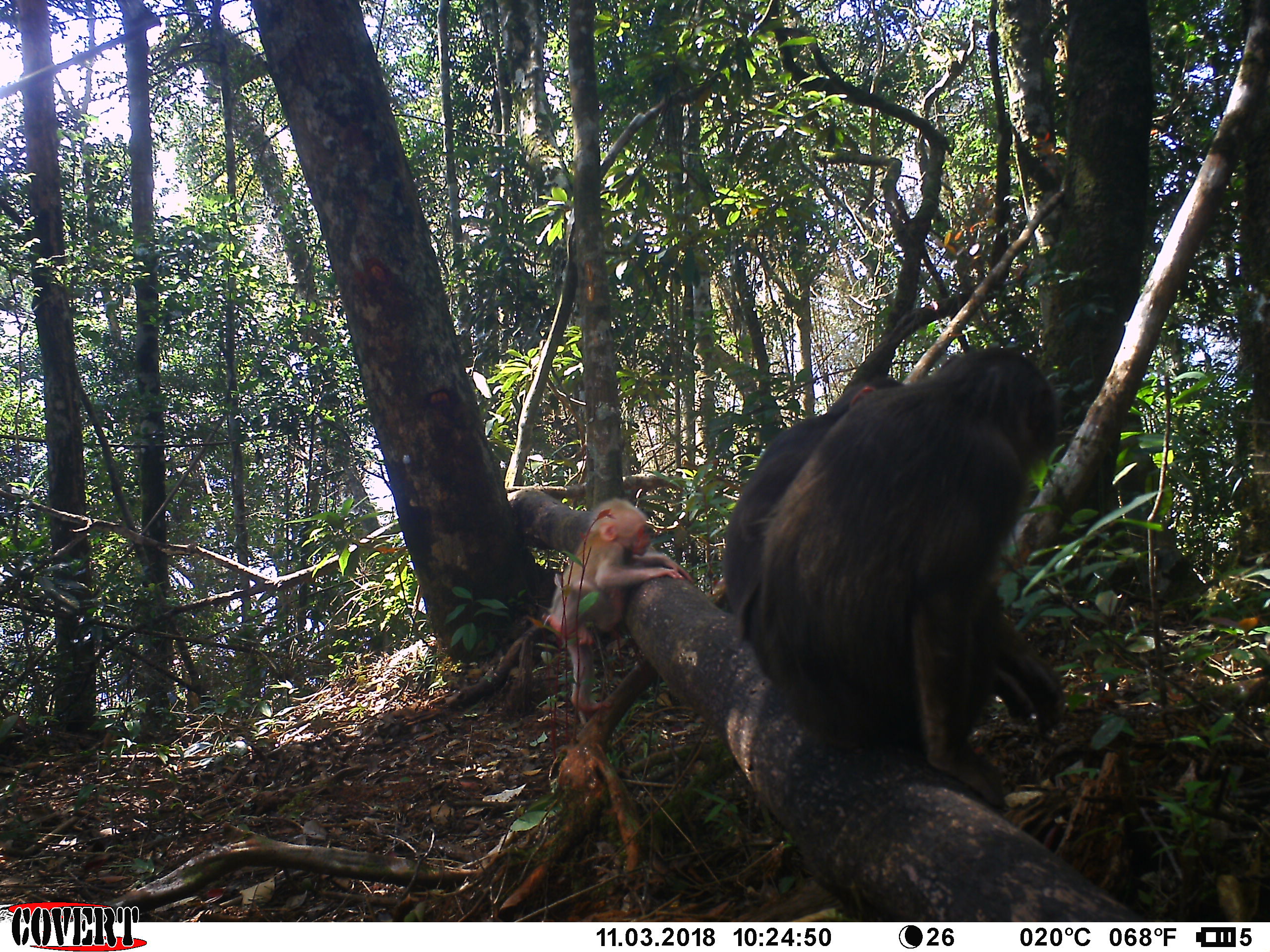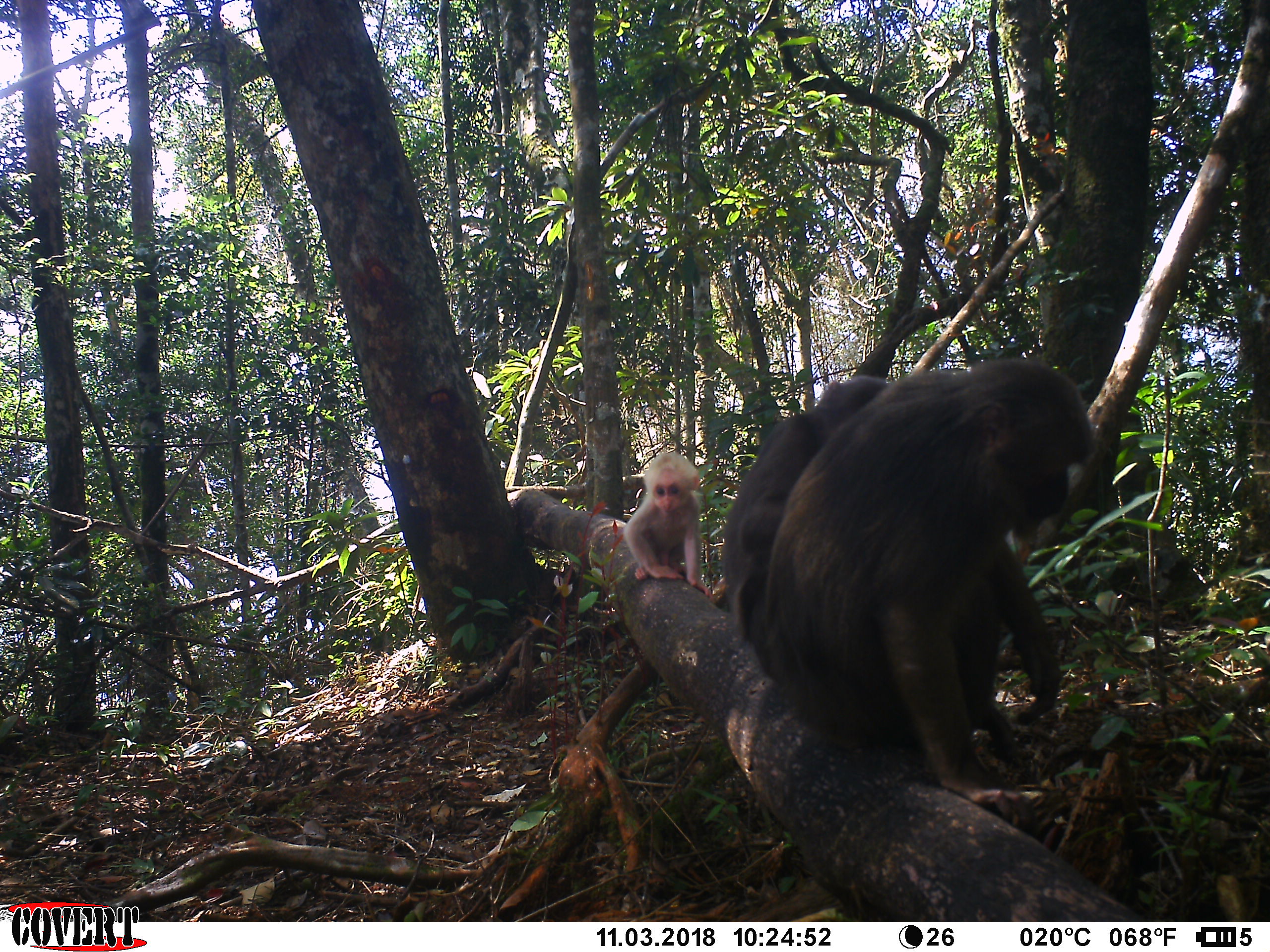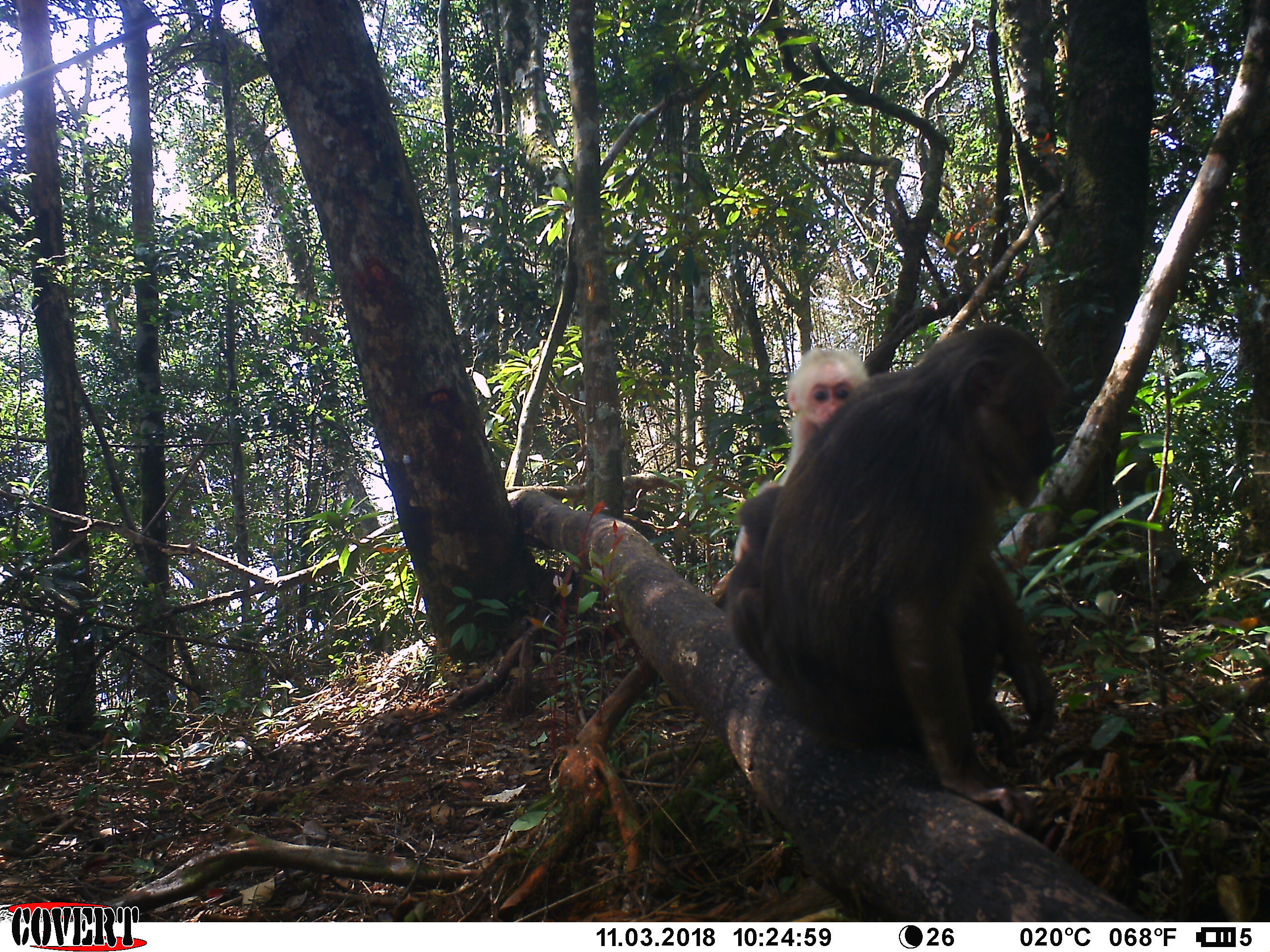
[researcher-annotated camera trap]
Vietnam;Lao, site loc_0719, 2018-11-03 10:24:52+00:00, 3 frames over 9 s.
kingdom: Animalia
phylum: Chordata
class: Mammalia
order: Primates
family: Cercopithecidae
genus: Macaca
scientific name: Macaca arctoides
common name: stump-tailed macaque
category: stump tailed macaque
Stump tailed macaque (stump-tailed macaque) (Macaca arctoides). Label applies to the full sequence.